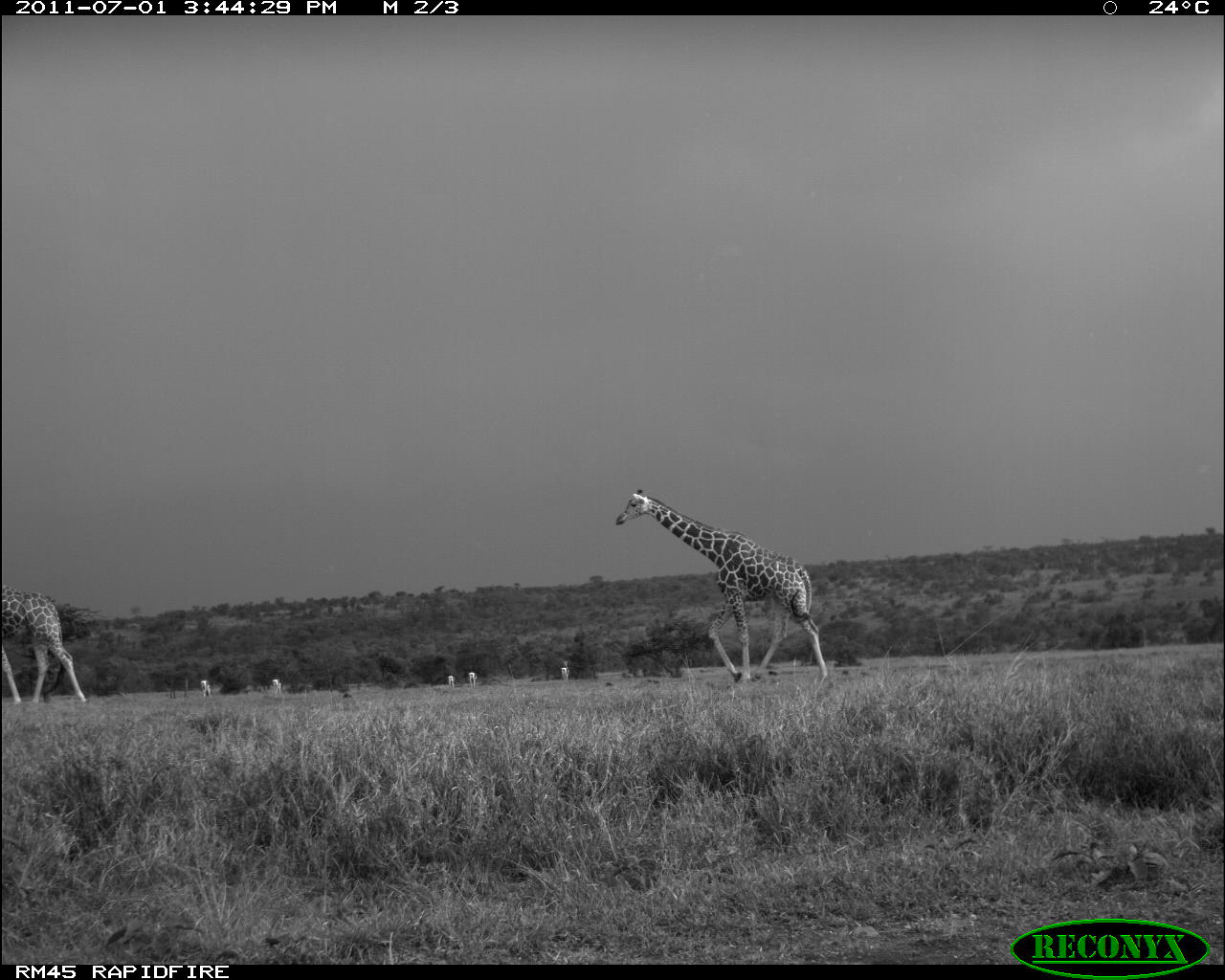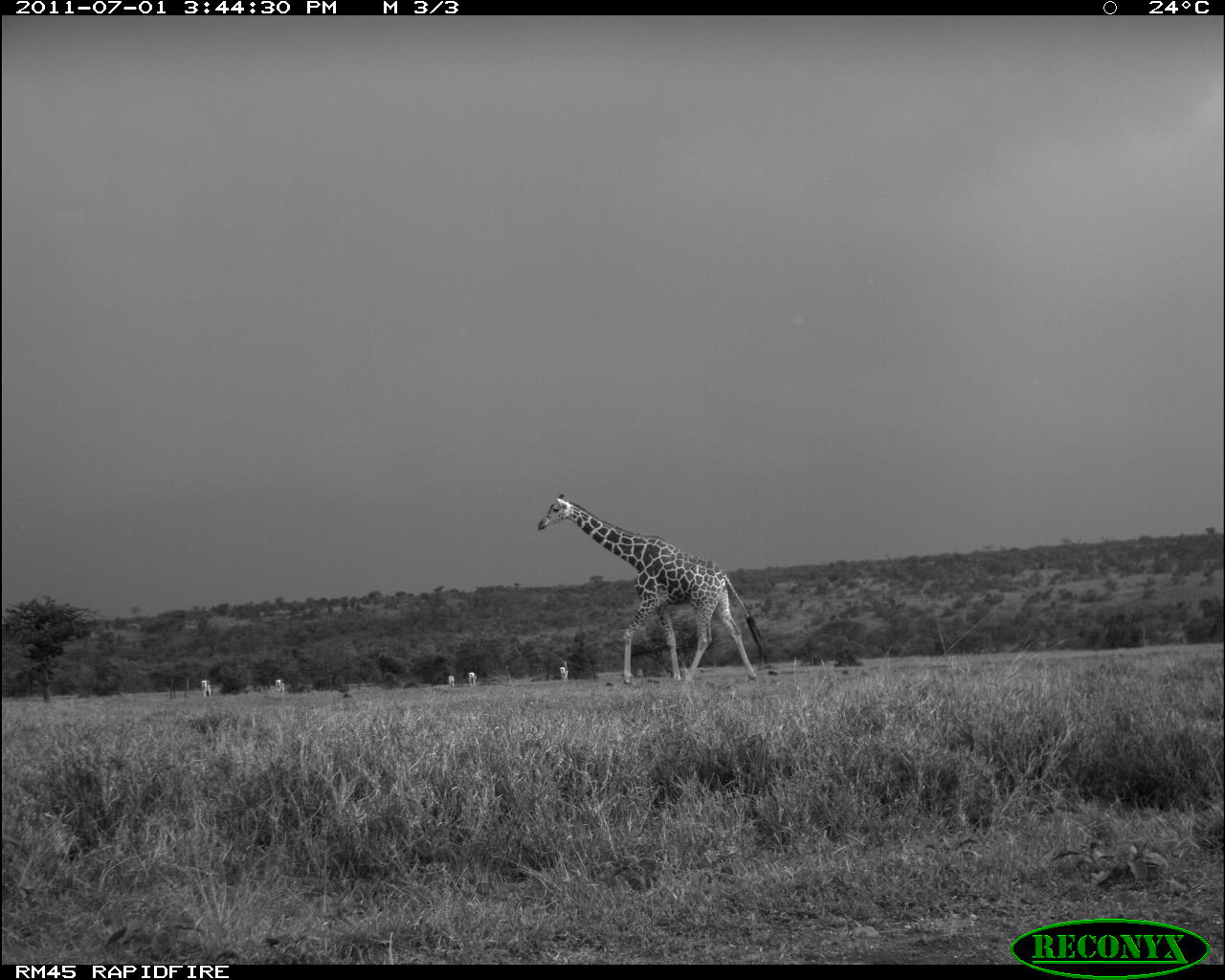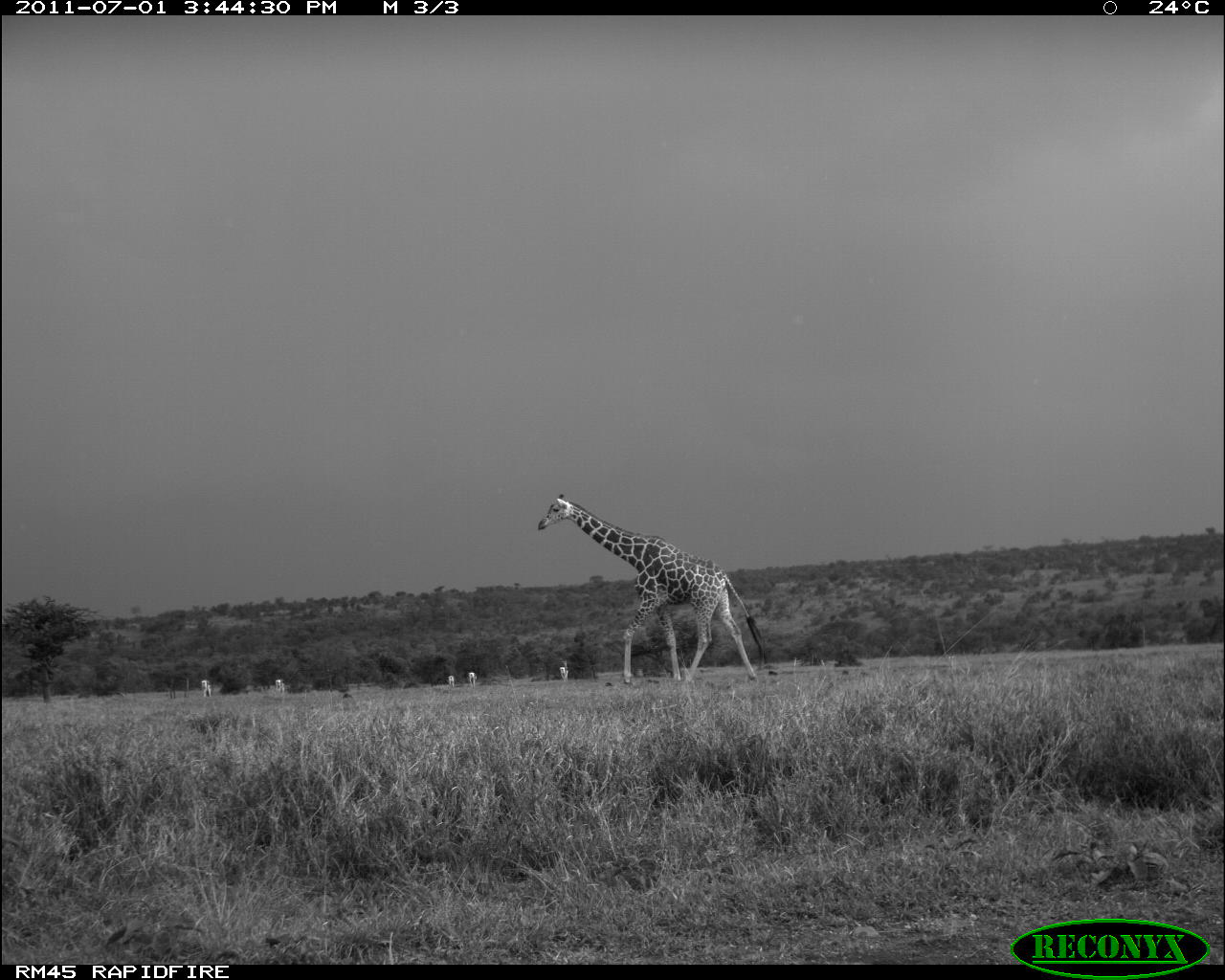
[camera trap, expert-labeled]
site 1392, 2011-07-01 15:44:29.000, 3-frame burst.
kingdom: Animalia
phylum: Chordata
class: Mammalia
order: Artiodactyla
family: Bovidae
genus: Nanger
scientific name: Nanger granti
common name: grant's gazelle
Nanger granti (grant's gazelle), count 5.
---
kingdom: Animalia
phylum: Chordata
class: Mammalia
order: Artiodactyla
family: Giraffidae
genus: Giraffa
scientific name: Giraffa camelopardalis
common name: giraffe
Giraffa camelopardalis (giraffe), count 1.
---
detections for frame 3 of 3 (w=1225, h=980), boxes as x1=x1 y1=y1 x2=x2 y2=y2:
nanger granti: x1=534 y1=491 x2=767 y2=686; x1=200 y1=679 x2=213 y2=697; x1=274 y1=678 x2=286 y2=696; x1=465 y1=672 x2=477 y2=689; x1=558 y1=666 x2=570 y2=683; x1=446 y1=675 x2=455 y2=688